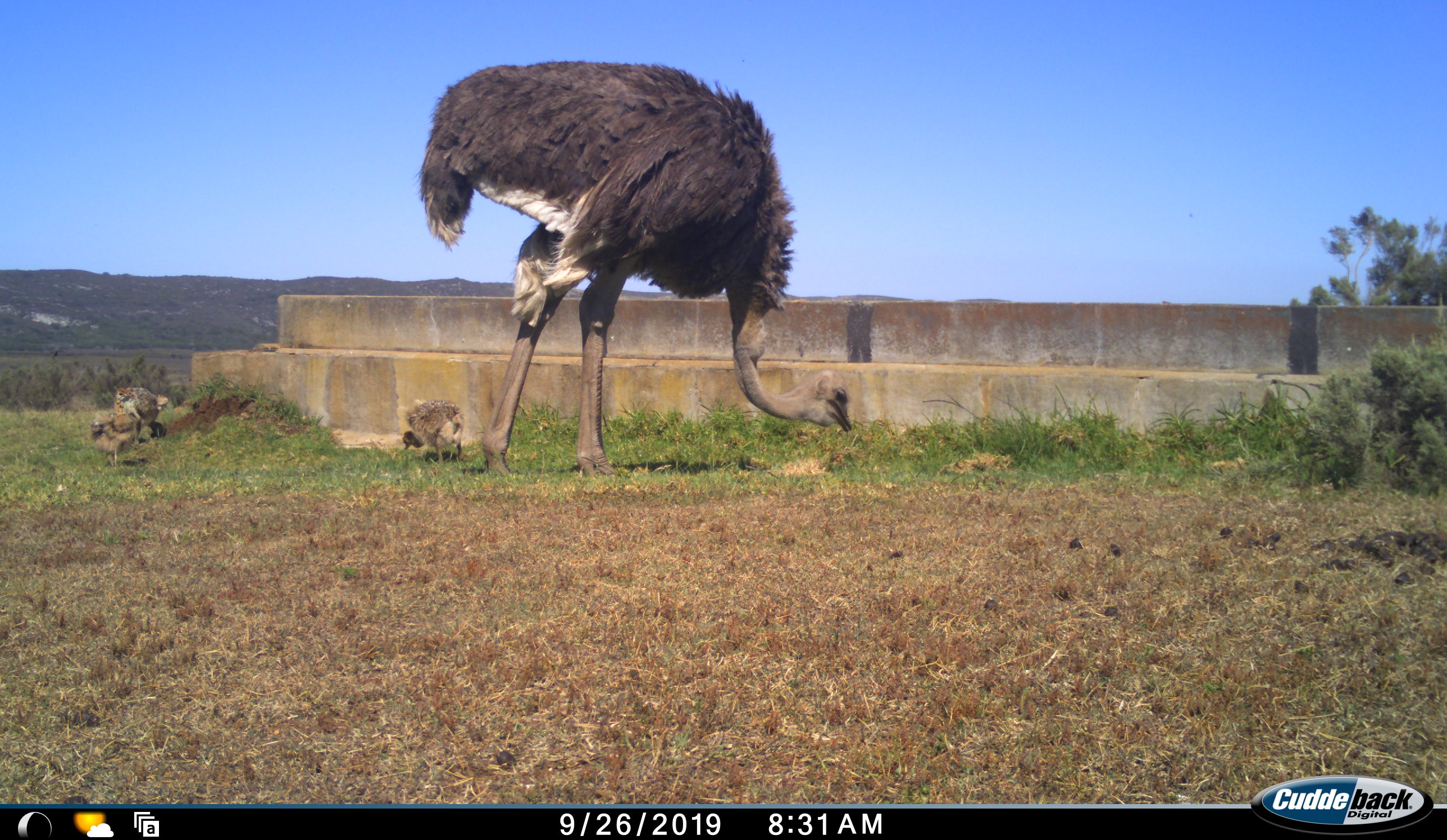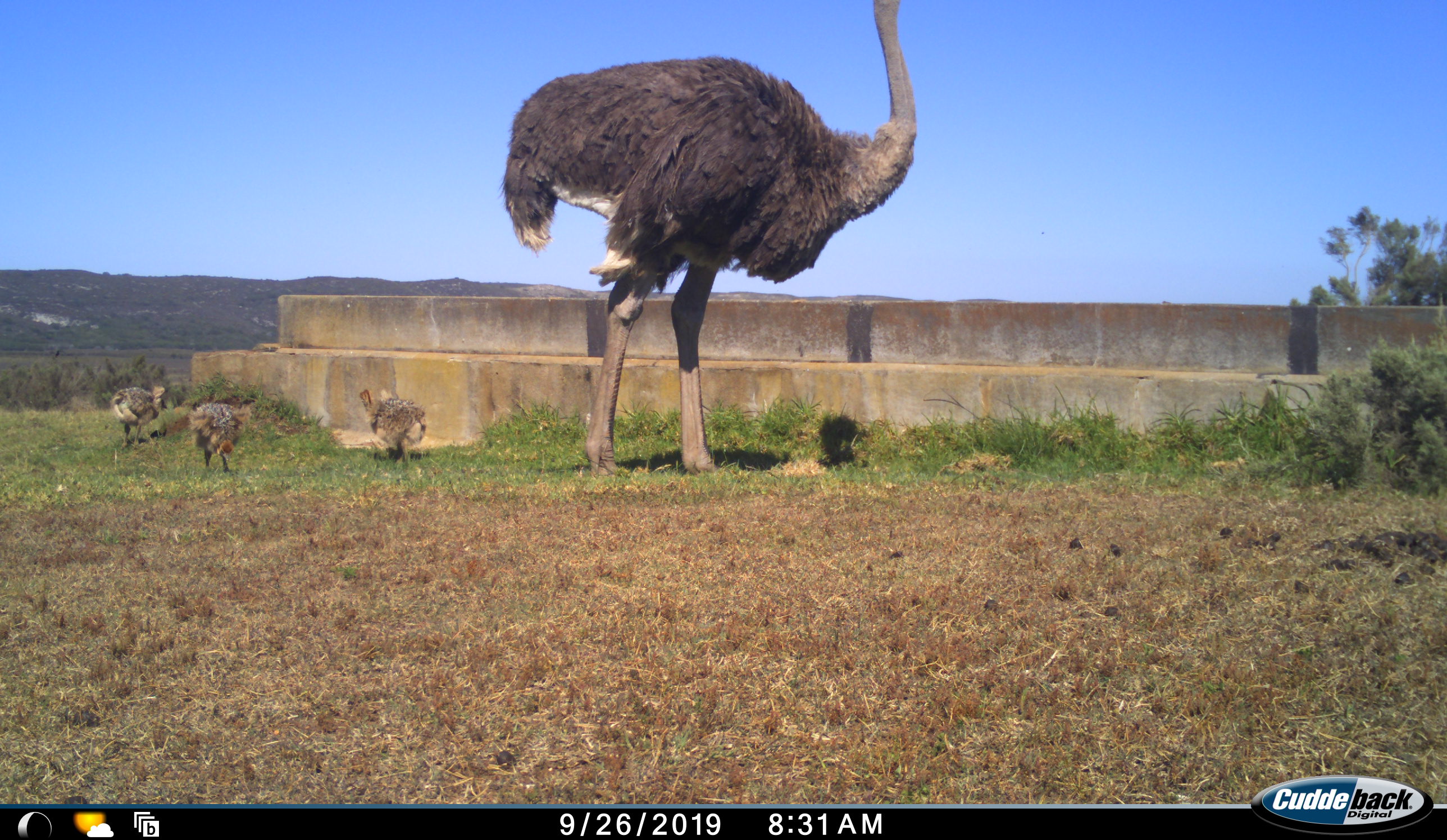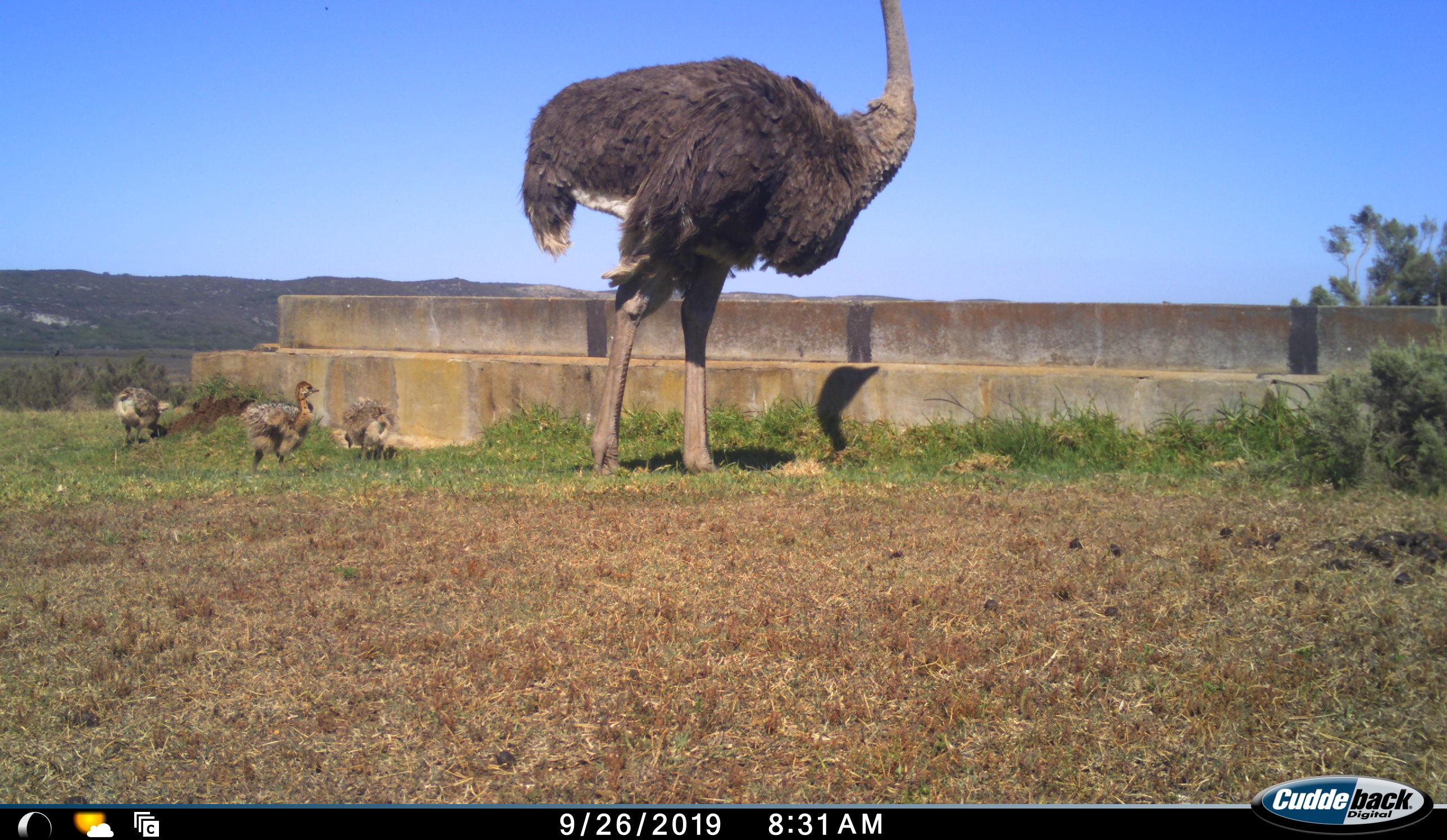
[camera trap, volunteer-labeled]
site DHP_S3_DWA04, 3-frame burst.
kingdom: Animalia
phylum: Chordata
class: Aves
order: Struthioniformes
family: Struthionidae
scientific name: Struthionidae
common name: ostrich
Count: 4.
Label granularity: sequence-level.